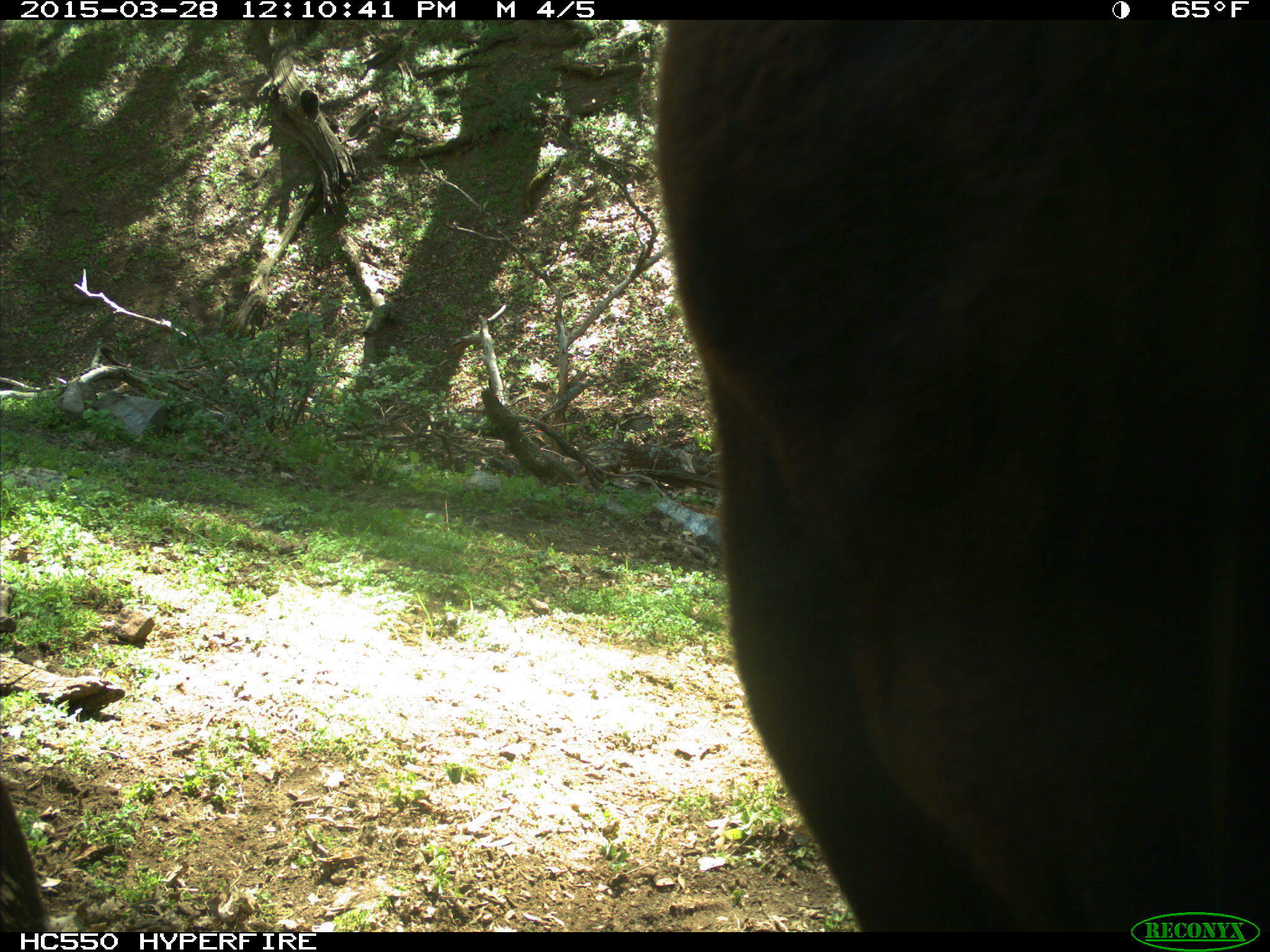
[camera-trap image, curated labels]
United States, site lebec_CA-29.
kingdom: Animalia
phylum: Chordata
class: Mammalia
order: Artiodactyla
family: Bovidae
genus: Bos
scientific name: Bos taurus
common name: domestic cow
Bos taurus (domestic cow).